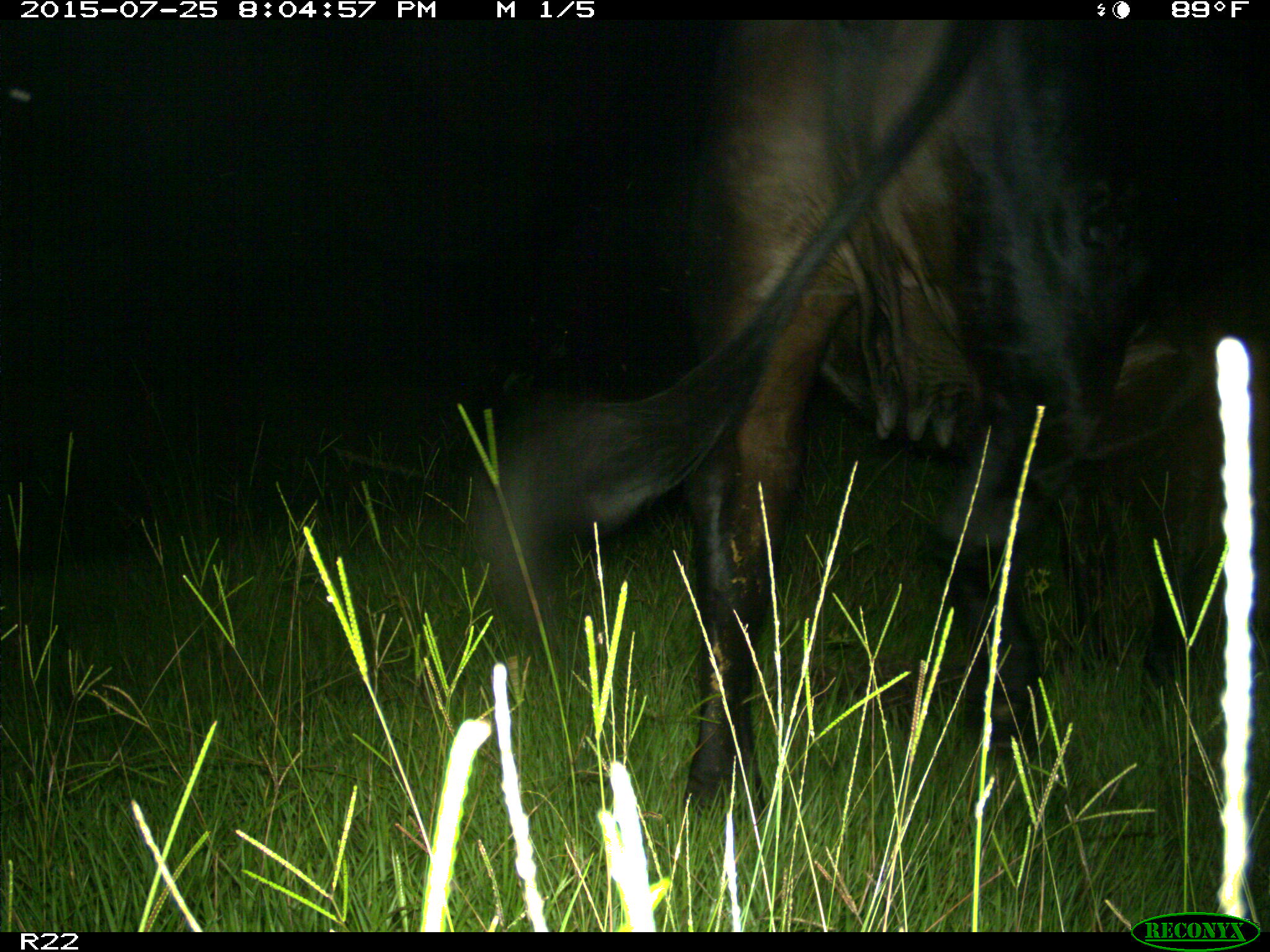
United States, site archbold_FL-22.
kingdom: Animalia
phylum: Chordata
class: Mammalia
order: Artiodactyla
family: Bovidae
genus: Bos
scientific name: Bos taurus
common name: domestic cow